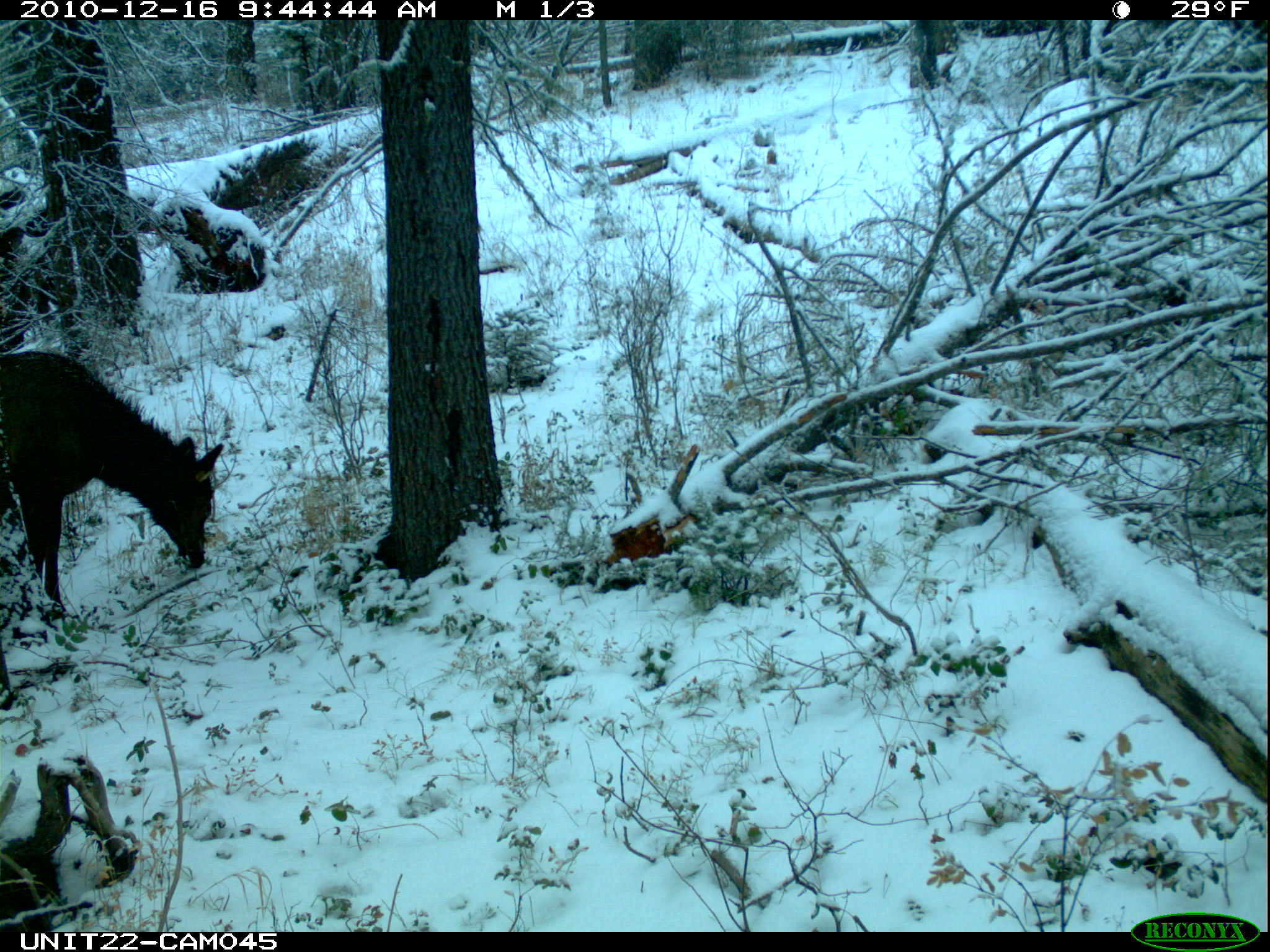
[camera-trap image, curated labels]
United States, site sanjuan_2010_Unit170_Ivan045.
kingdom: Animalia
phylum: Chordata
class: Mammalia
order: Artiodactyla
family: Cervidae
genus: Cervus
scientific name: Cervus elaphus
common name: red deer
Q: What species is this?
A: Cervus elaphus (red deer).